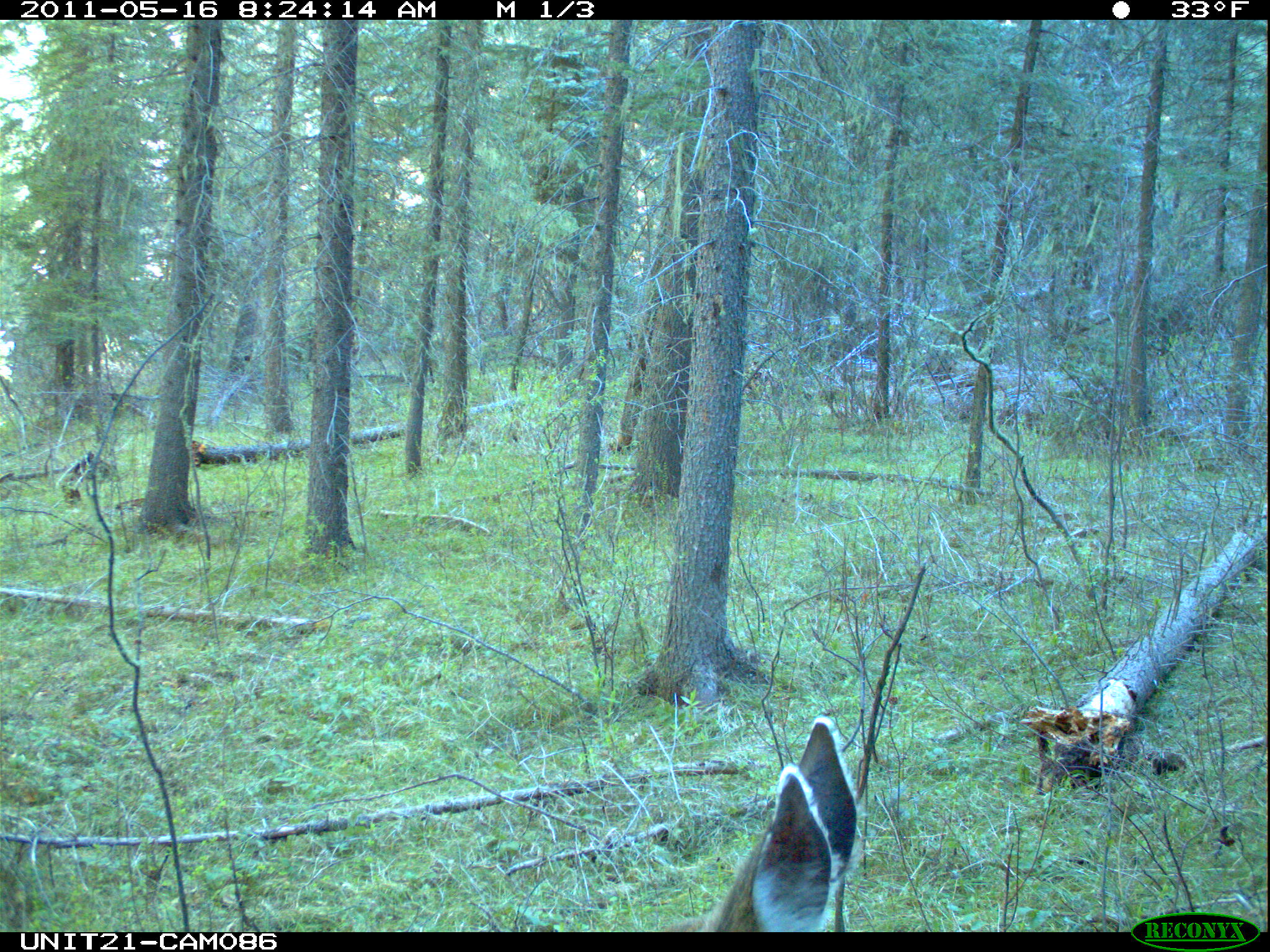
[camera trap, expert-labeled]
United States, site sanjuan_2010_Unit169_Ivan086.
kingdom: Animalia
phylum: Chordata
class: Mammalia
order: Artiodactyla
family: Cervidae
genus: Odocoileus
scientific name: Odocoileus hemionus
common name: mule deer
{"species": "Odocoileus hemionus (mule deer)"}